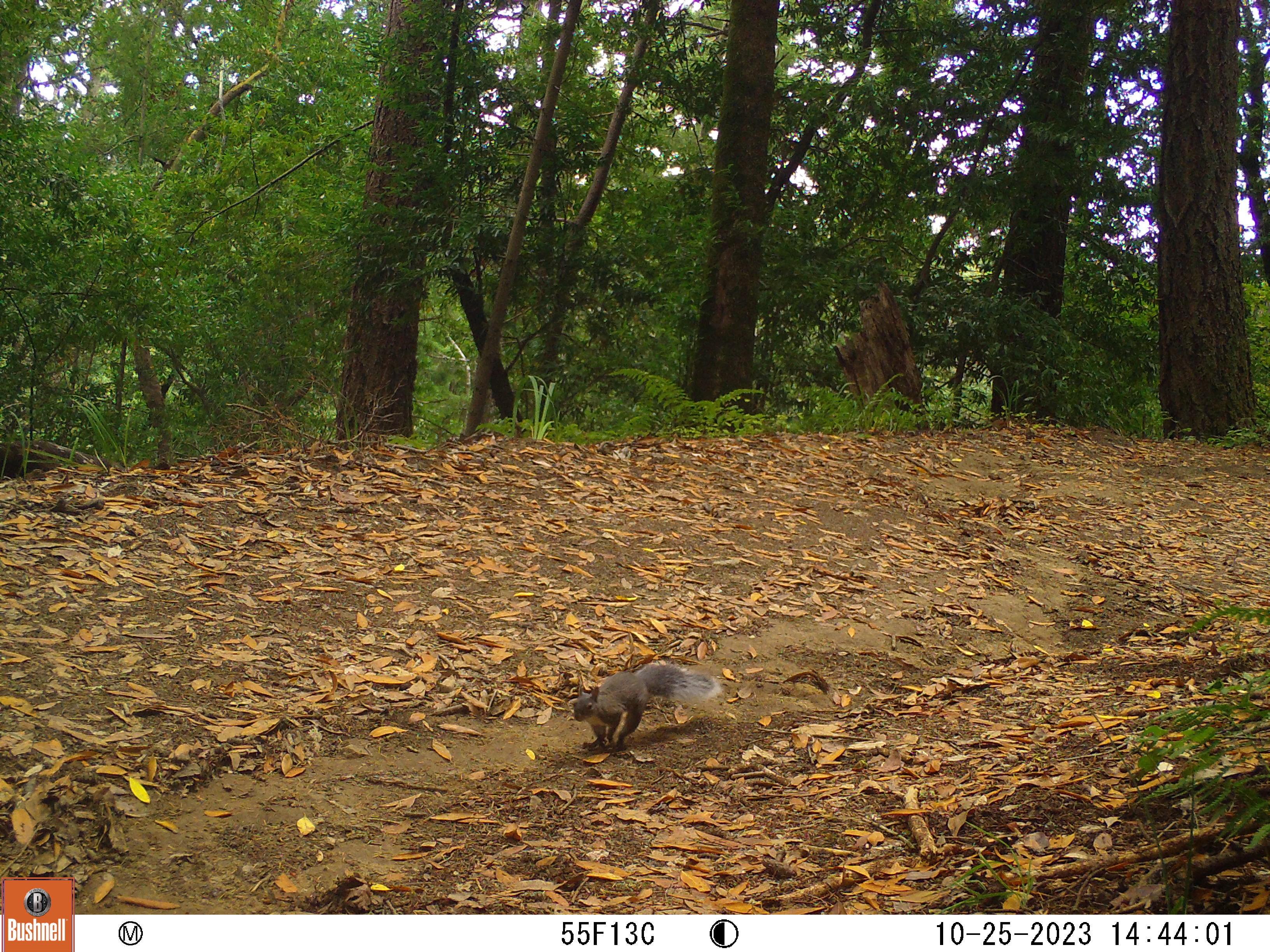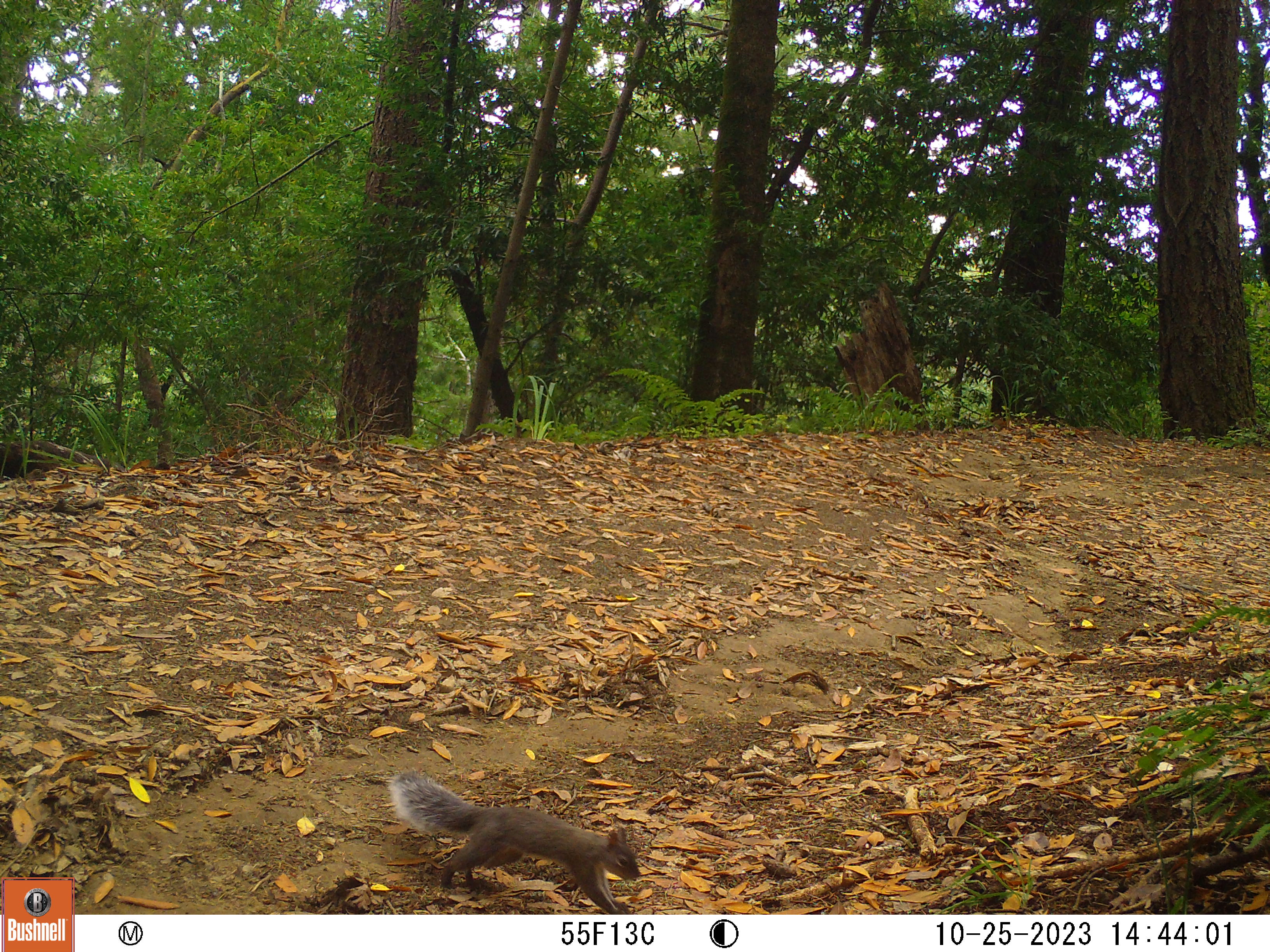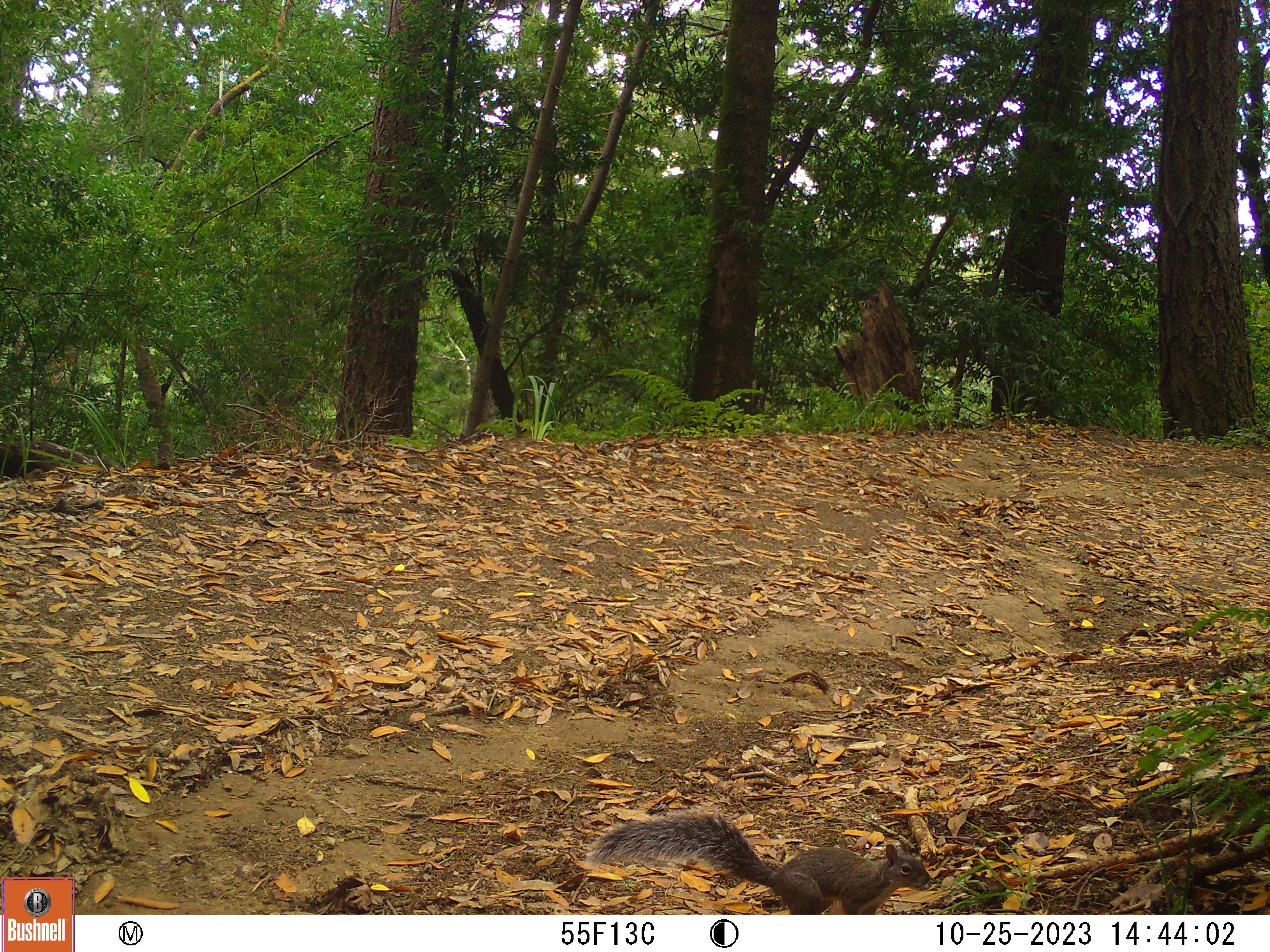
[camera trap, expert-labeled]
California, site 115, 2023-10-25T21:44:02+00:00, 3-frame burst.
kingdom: Animalia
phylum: Chordata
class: Mammalia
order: Rodentia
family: Sciuridae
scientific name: Sciuridae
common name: squirrel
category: unknown squirrel